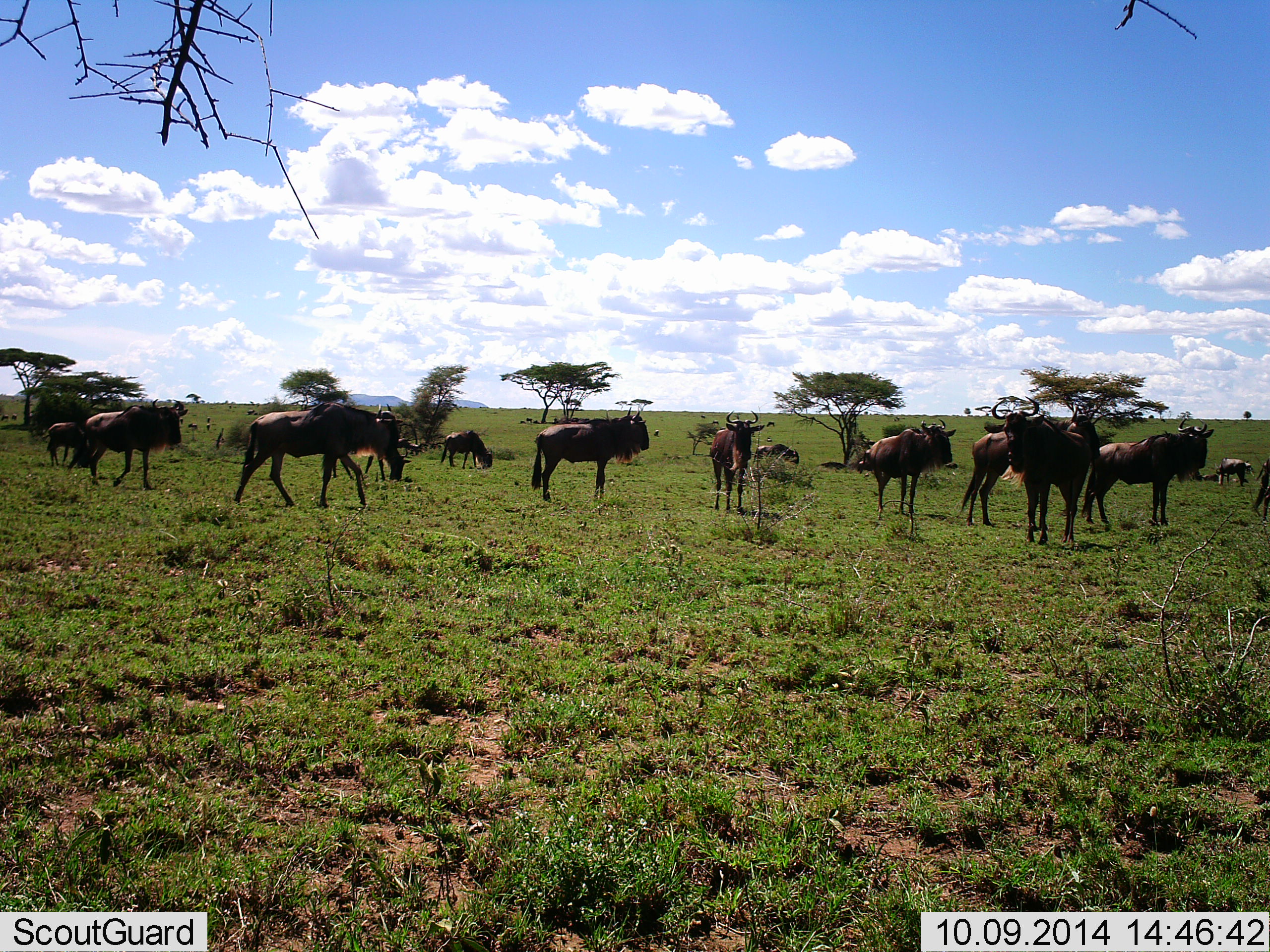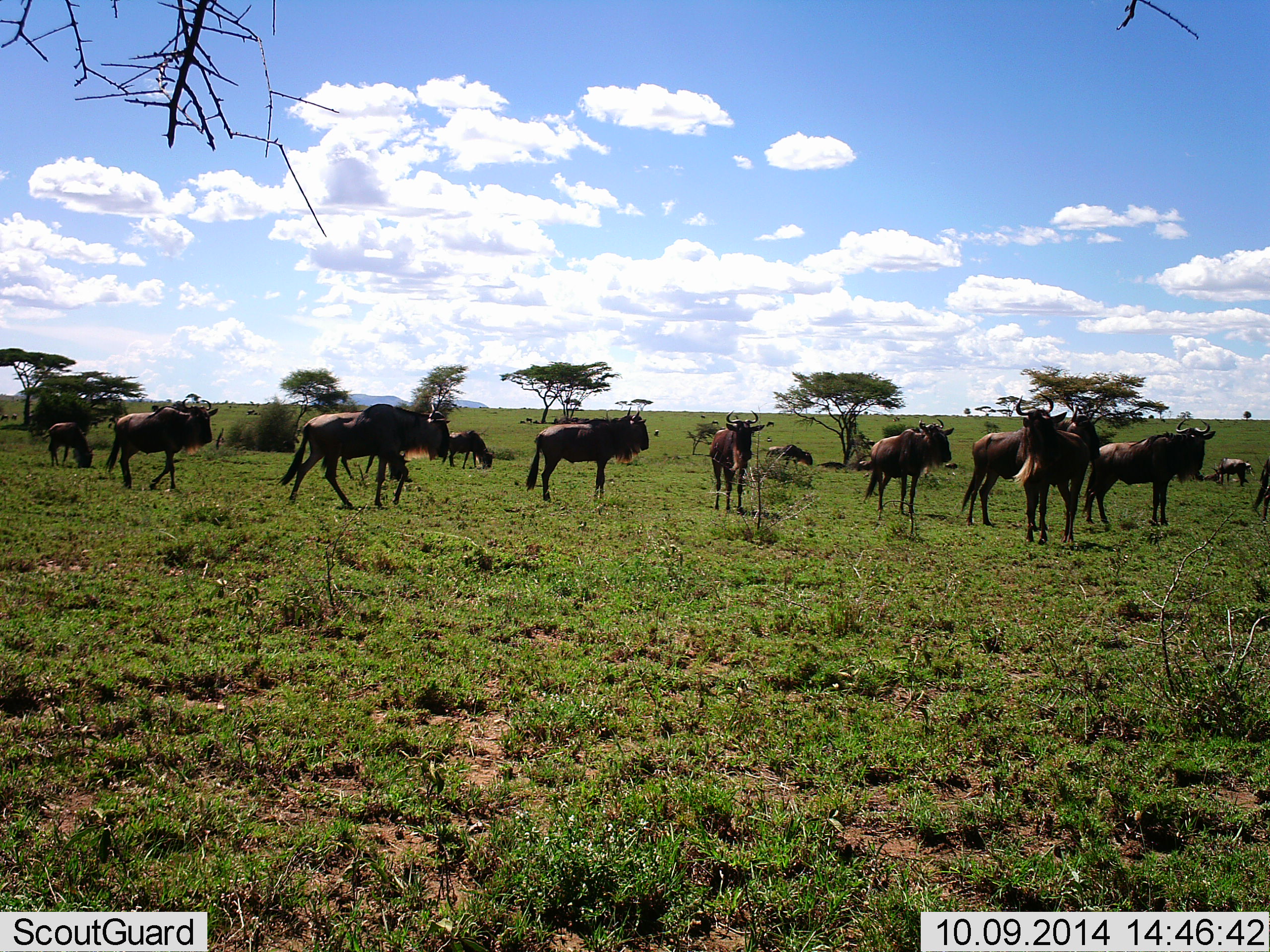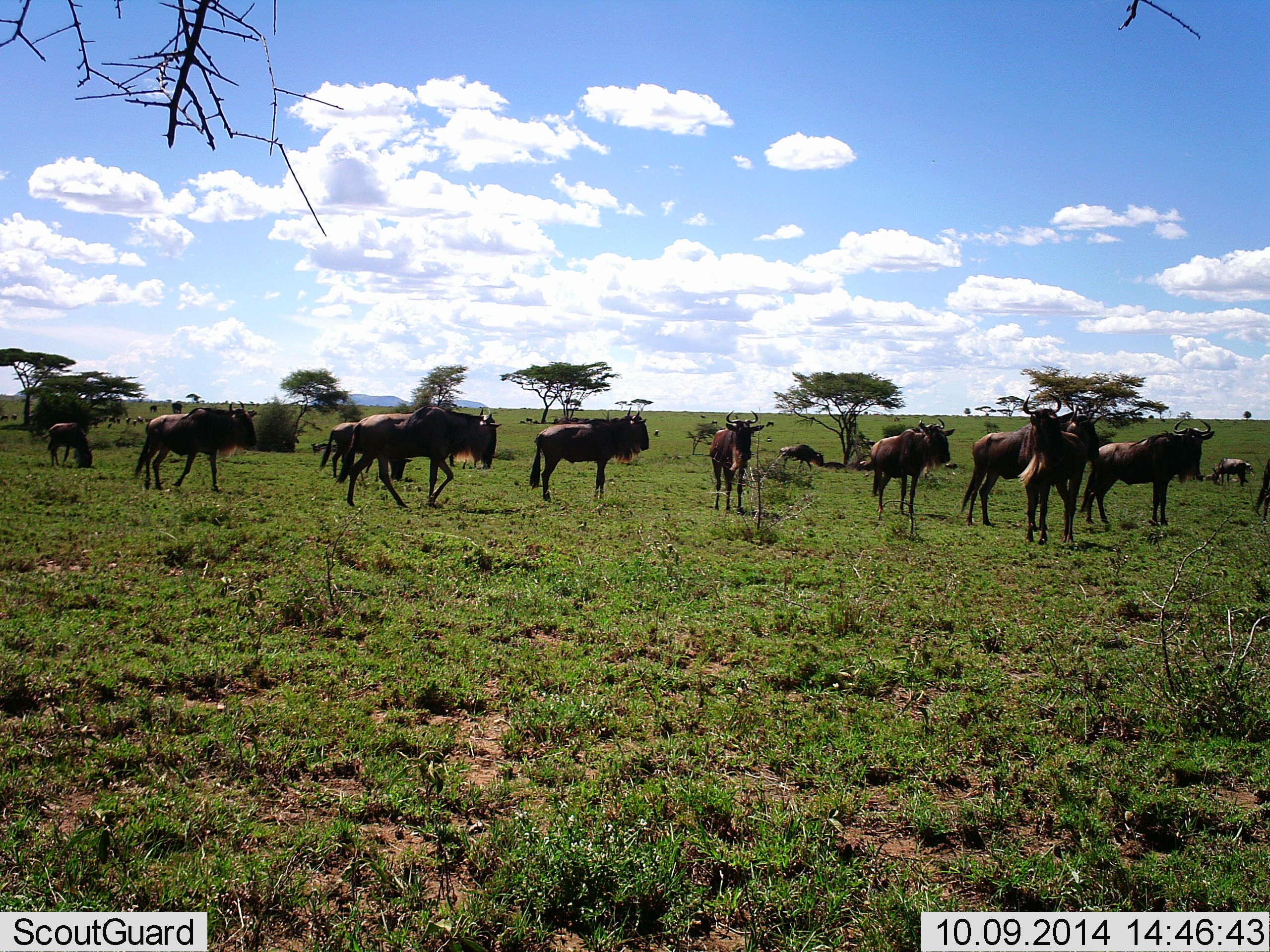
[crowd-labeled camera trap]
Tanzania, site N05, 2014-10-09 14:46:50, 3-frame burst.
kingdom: Animalia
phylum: Chordata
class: Mammalia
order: Artiodactyla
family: Bovidae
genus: Connochaetes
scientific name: Connochaetes taurinus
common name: blue wildebeest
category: wildebeest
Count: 11-50.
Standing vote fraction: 80%.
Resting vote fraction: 20%.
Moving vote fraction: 60%.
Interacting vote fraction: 0%.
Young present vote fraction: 0%.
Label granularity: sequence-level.